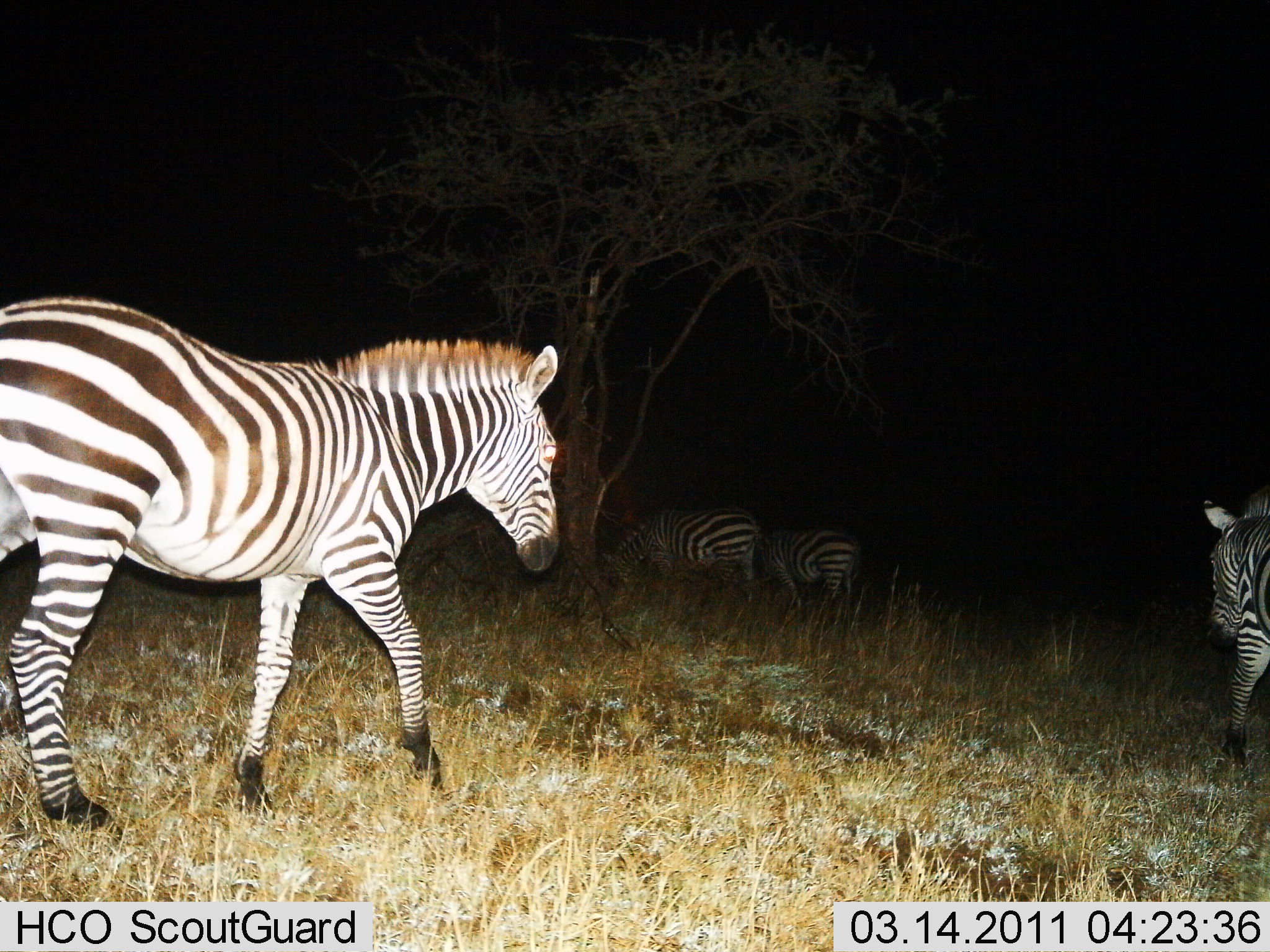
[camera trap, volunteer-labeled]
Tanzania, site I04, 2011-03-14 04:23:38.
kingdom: Animalia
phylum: Chordata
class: Mammalia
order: Perissodactyla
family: Equidae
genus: Equus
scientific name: Equus quagga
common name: plains zebra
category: zebra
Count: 4.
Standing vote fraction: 42%.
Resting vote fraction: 0%.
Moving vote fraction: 83%.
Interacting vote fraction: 0%.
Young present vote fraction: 0%.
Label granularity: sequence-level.